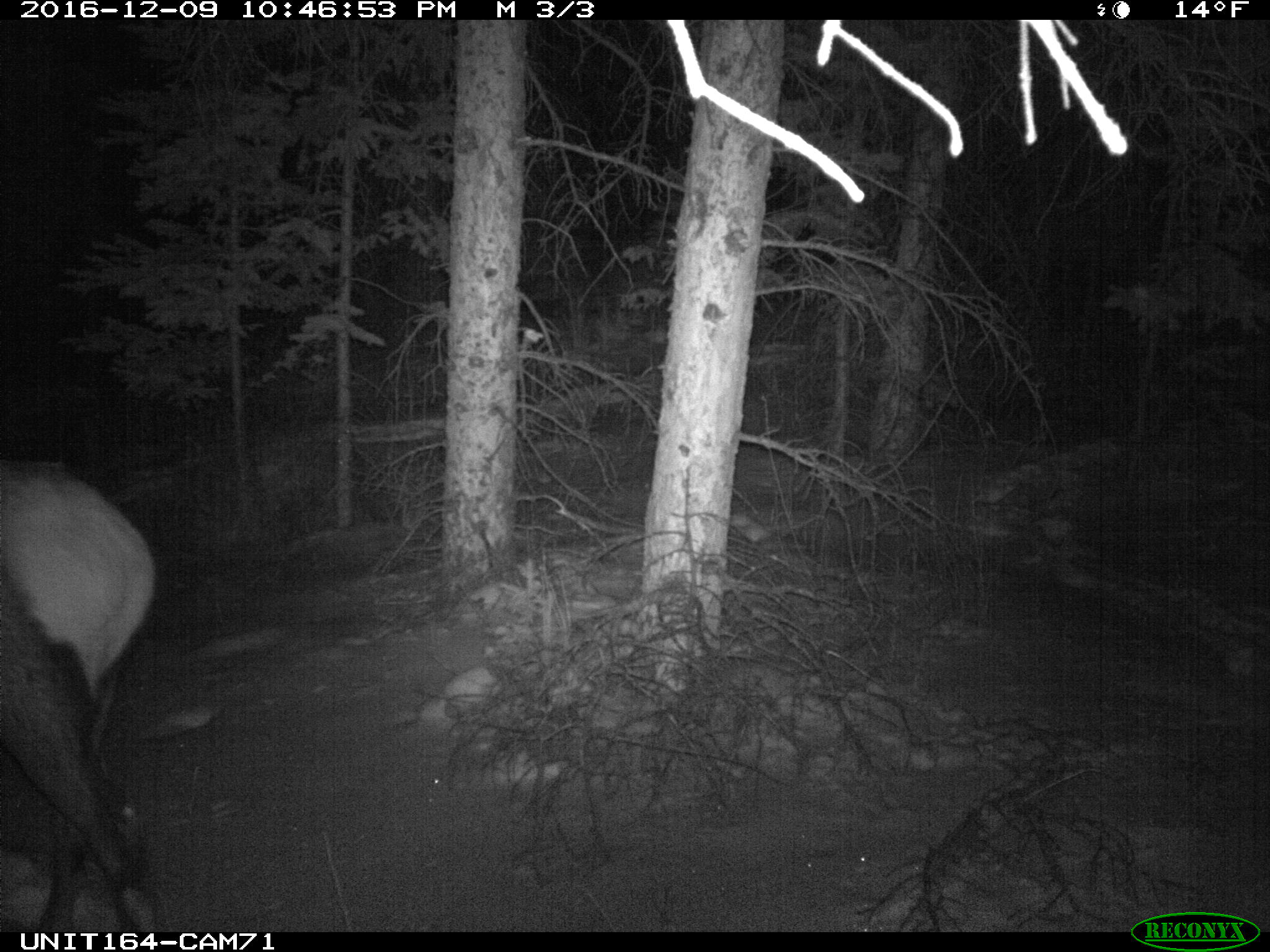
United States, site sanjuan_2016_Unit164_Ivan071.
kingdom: Animalia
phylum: Chordata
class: Mammalia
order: Artiodactyla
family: Cervidae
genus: Cervus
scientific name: Cervus elaphus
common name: red deer